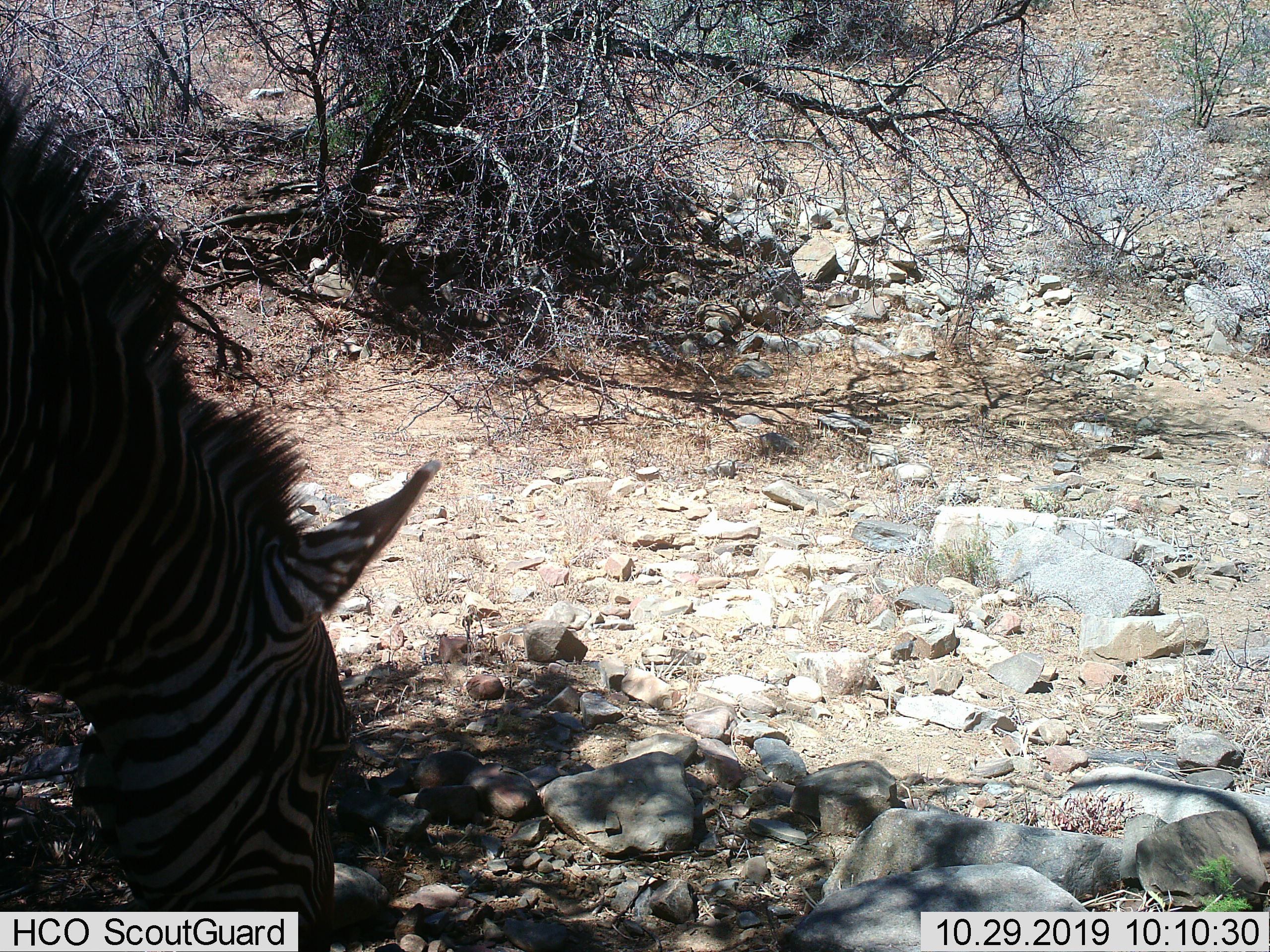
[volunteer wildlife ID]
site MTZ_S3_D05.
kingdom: Animalia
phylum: Chordata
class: Mammalia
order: Perissodactyla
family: Equidae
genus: Equus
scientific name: Equus zebra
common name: mountain zebra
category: zebramountain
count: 1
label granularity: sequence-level